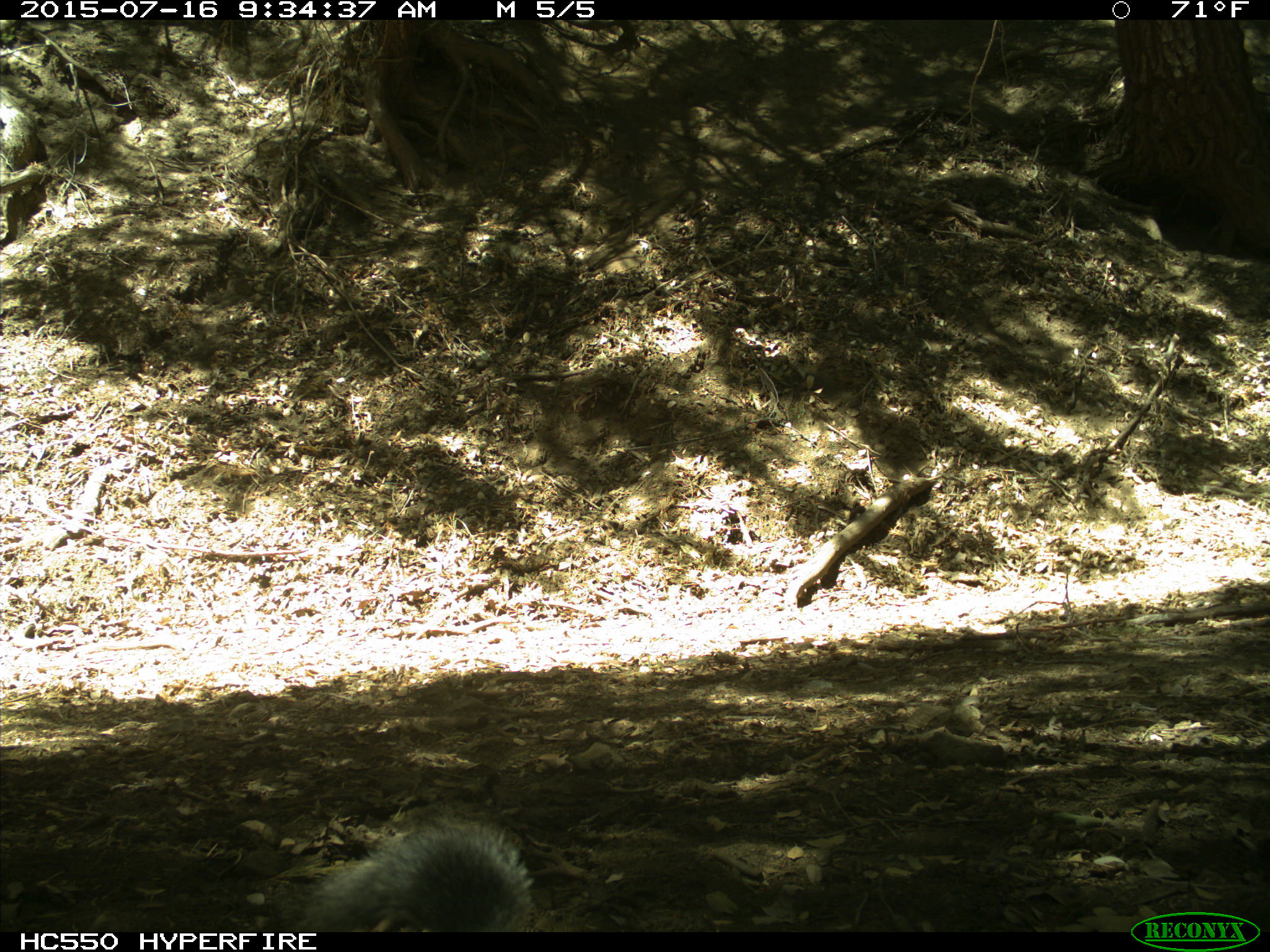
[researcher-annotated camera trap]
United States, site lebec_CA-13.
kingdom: Animalia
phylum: Chordata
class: Mammalia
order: Rodentia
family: Sciuridae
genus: Sciurus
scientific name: Sciurus carolinensis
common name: eastern gray squirrel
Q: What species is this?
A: Sciurus carolinensis (eastern gray squirrel).